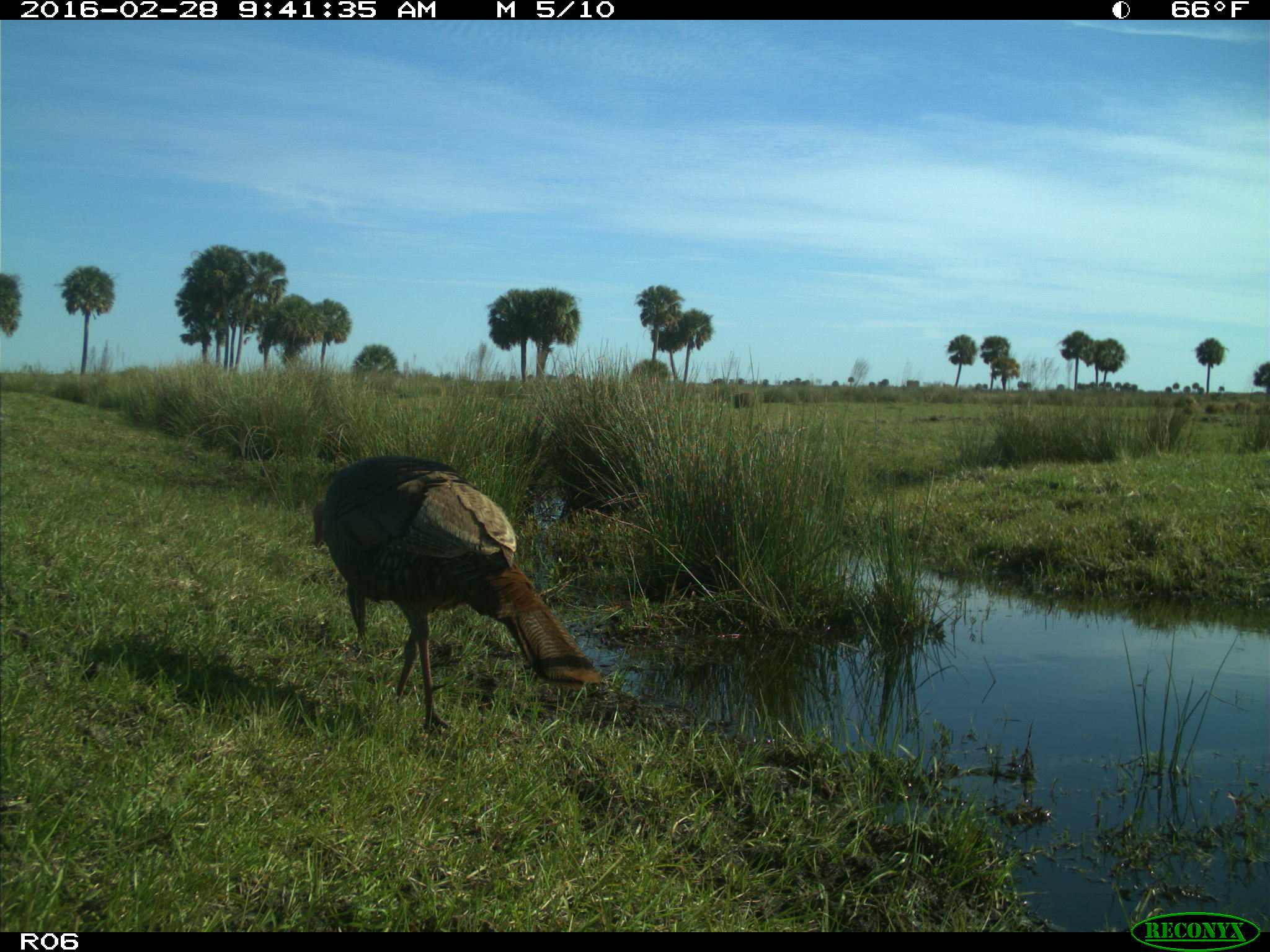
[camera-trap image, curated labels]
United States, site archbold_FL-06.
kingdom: Animalia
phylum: Chordata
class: Aves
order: Galliformes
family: Phasianidae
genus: Meleagris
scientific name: Meleagris gallopavo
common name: wild turkey